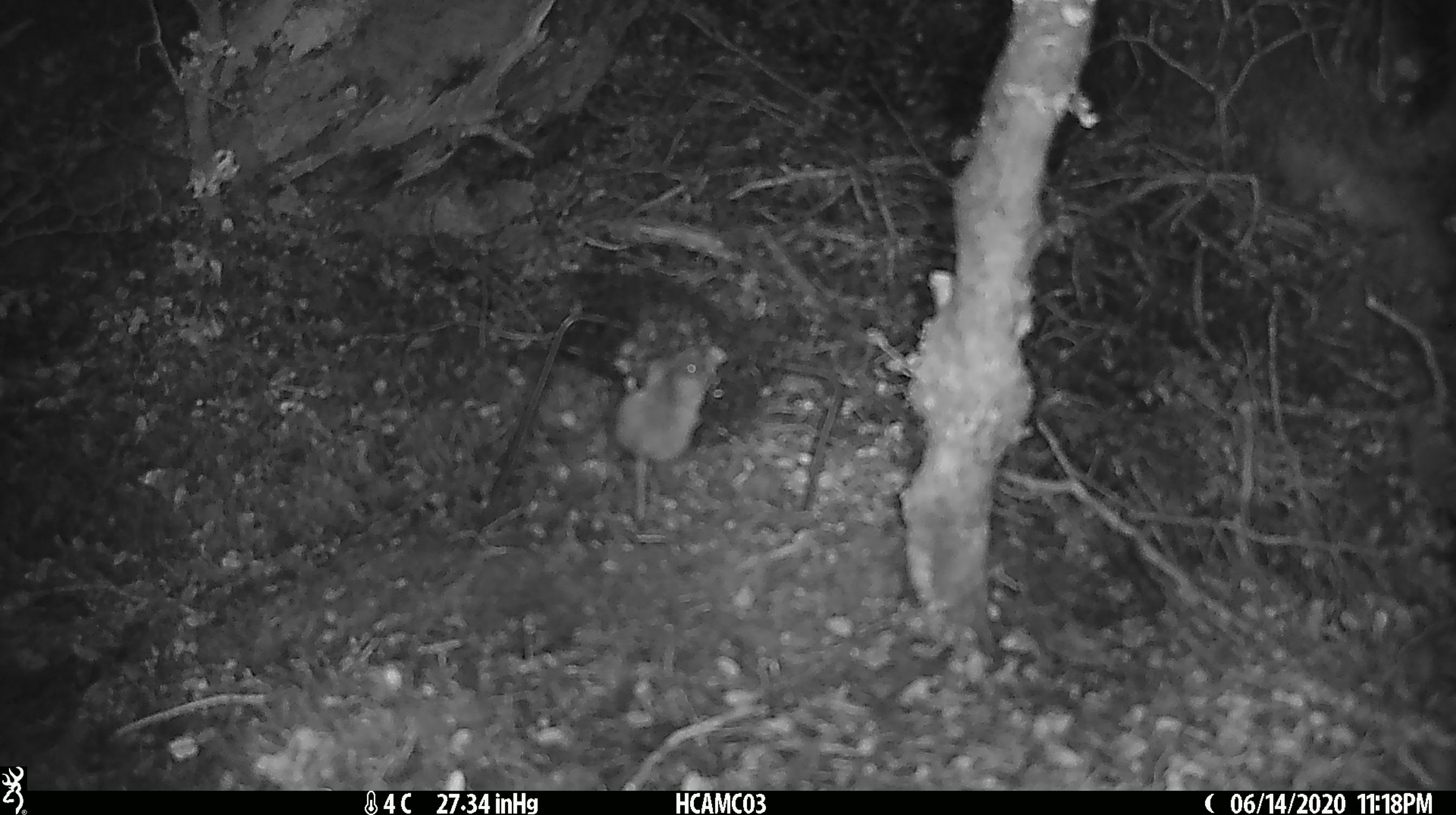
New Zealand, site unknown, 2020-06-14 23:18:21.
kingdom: Animalia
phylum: Chordata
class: Mammalia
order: Rodentia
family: Muridae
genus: Mus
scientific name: Mus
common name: mouse